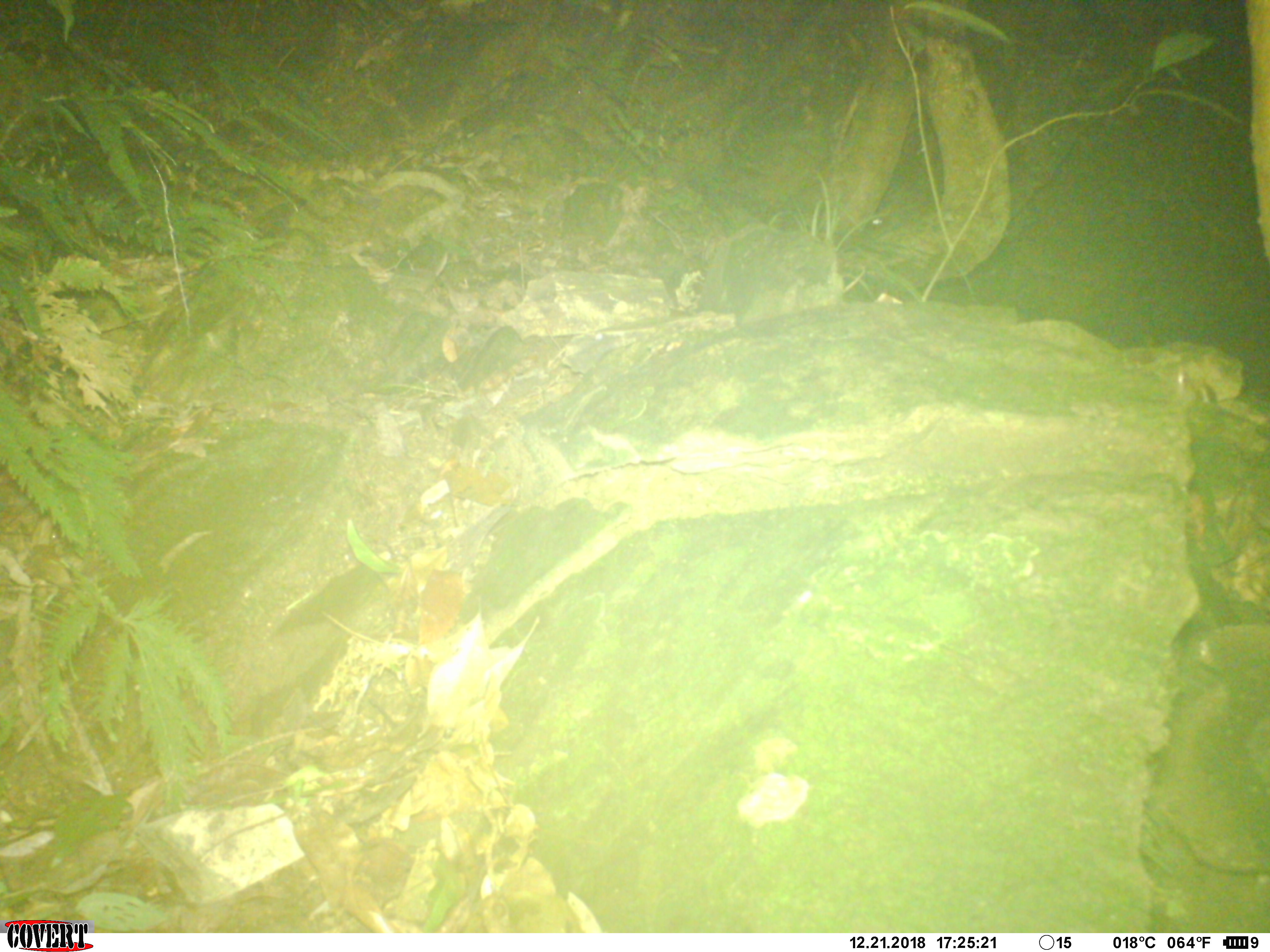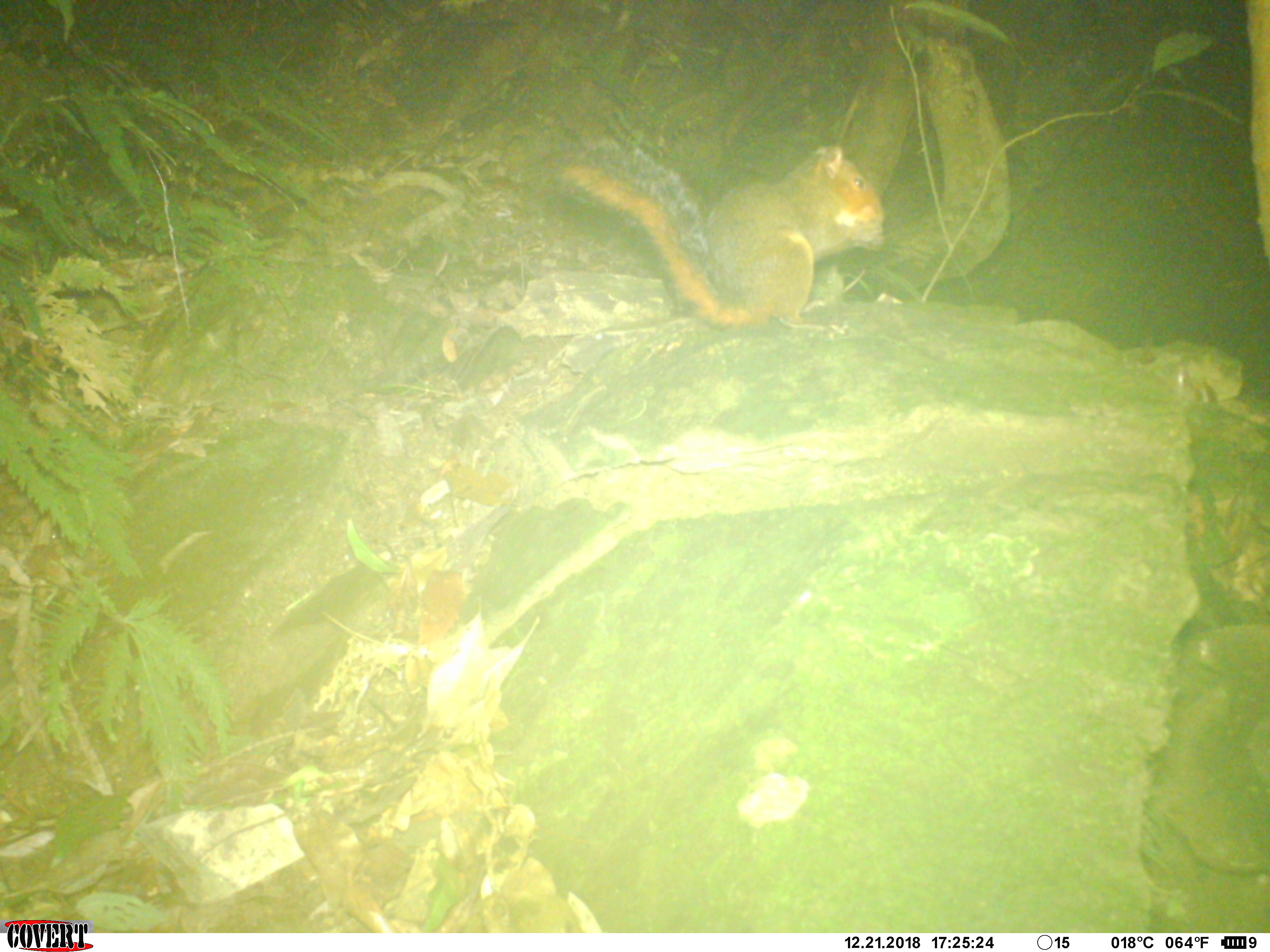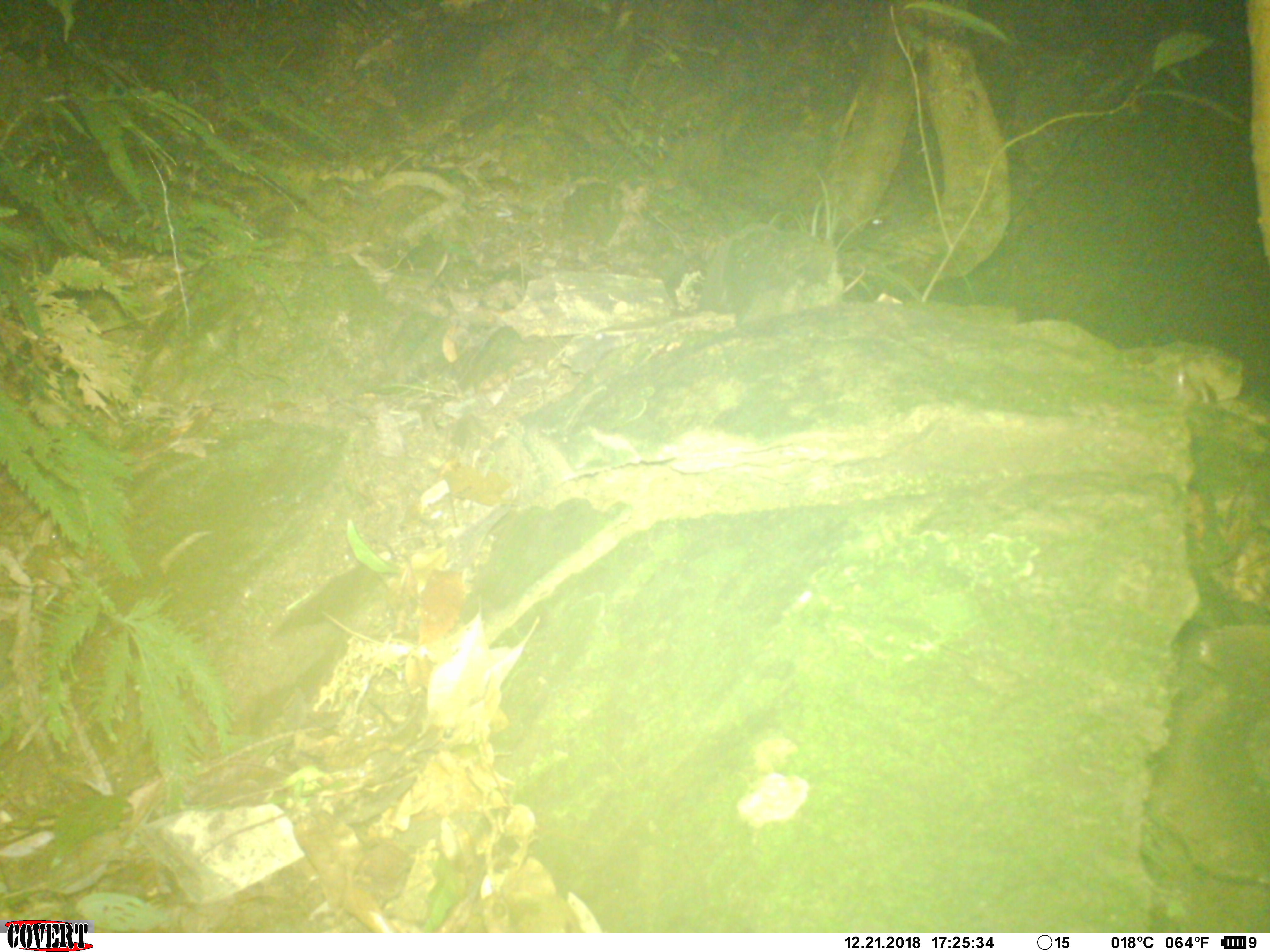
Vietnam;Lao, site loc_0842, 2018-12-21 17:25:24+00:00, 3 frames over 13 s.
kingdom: Animalia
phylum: Chordata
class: Mammalia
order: Rodentia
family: Sciuridae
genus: Dremomys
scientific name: Dremomys rufigenis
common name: red-cheeked squirrel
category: red cheeked squirrel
Red cheeked squirrel (red-cheeked squirrel) (Dremomys rufigenis). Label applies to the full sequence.